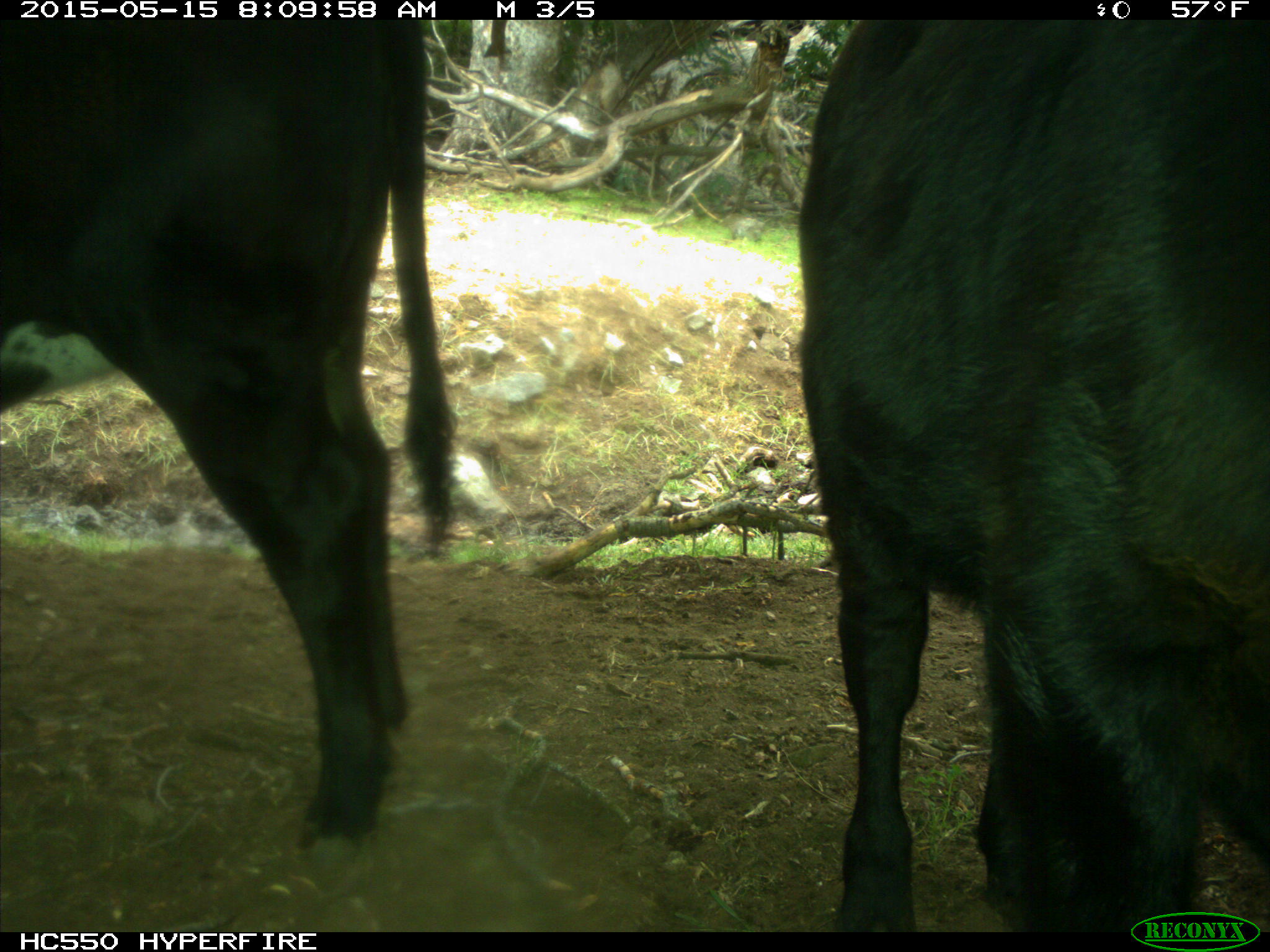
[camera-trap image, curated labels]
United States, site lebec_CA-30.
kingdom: Animalia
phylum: Chordata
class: Mammalia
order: Artiodactyla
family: Bovidae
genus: Bos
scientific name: Bos taurus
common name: domestic cow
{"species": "Bos taurus (domestic cow)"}